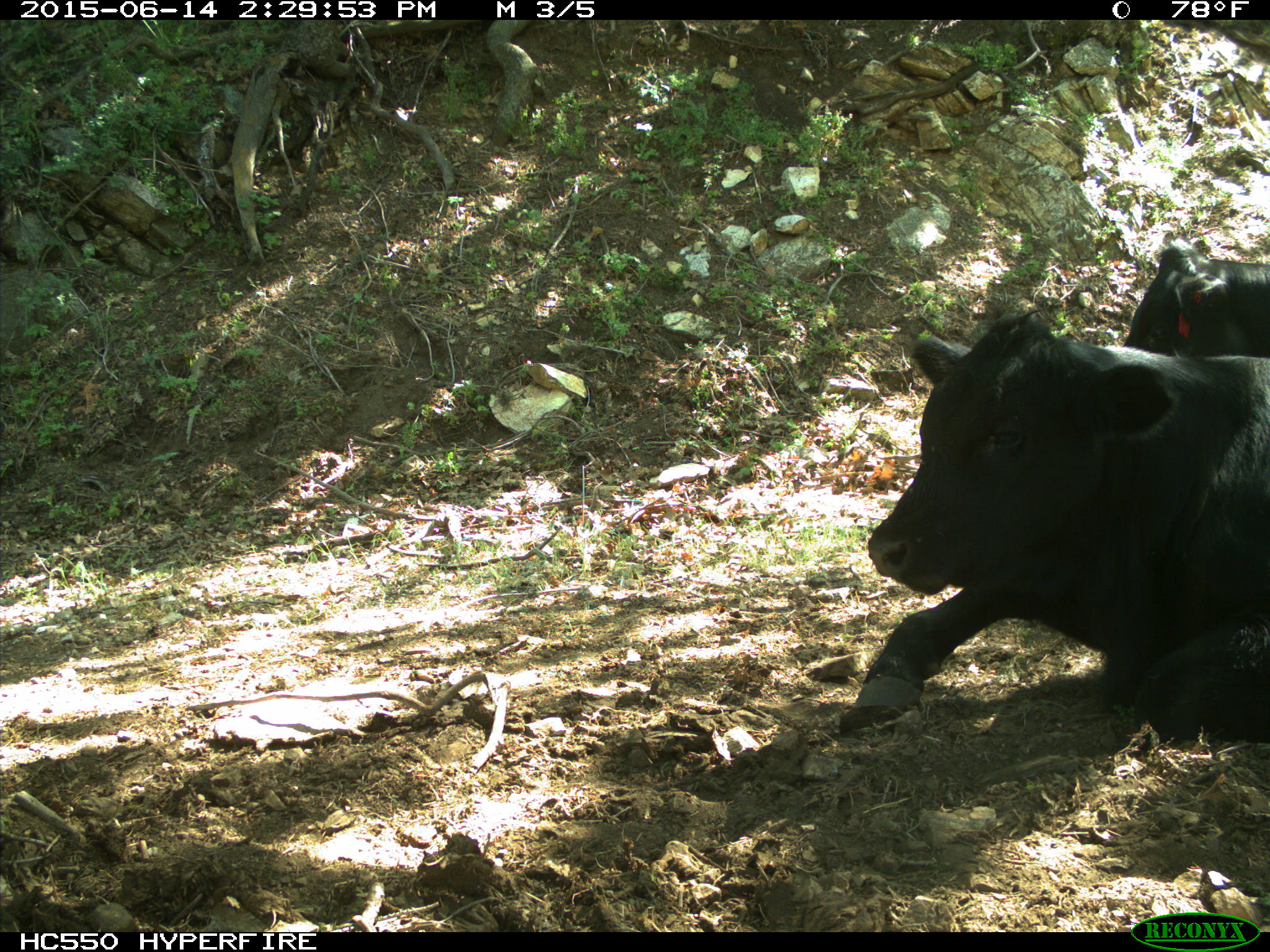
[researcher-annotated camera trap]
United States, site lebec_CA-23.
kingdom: Animalia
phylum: Chordata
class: Mammalia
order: Artiodactyla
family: Bovidae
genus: Bos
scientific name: Bos taurus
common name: domestic cow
Bos taurus (domestic cow).